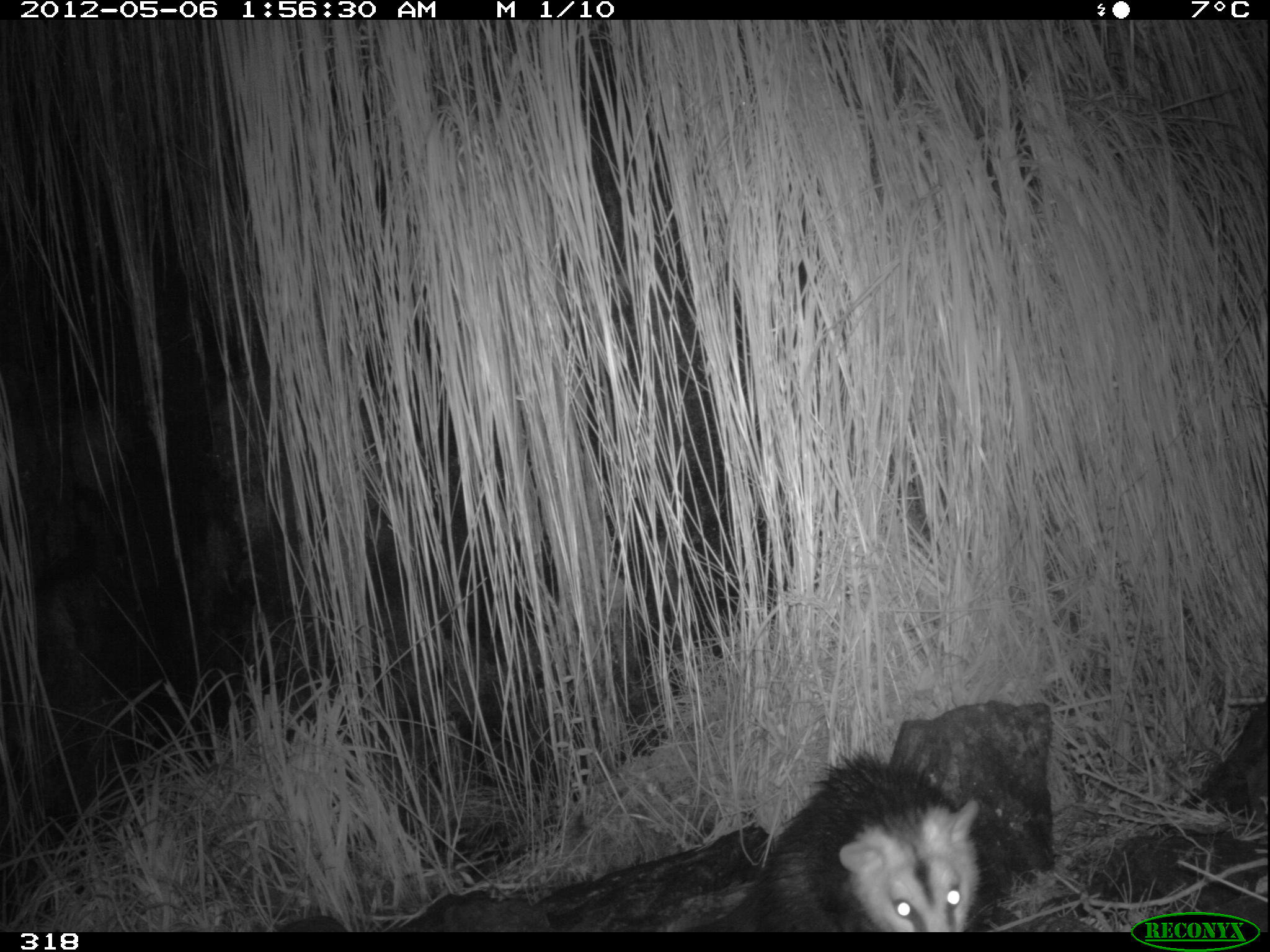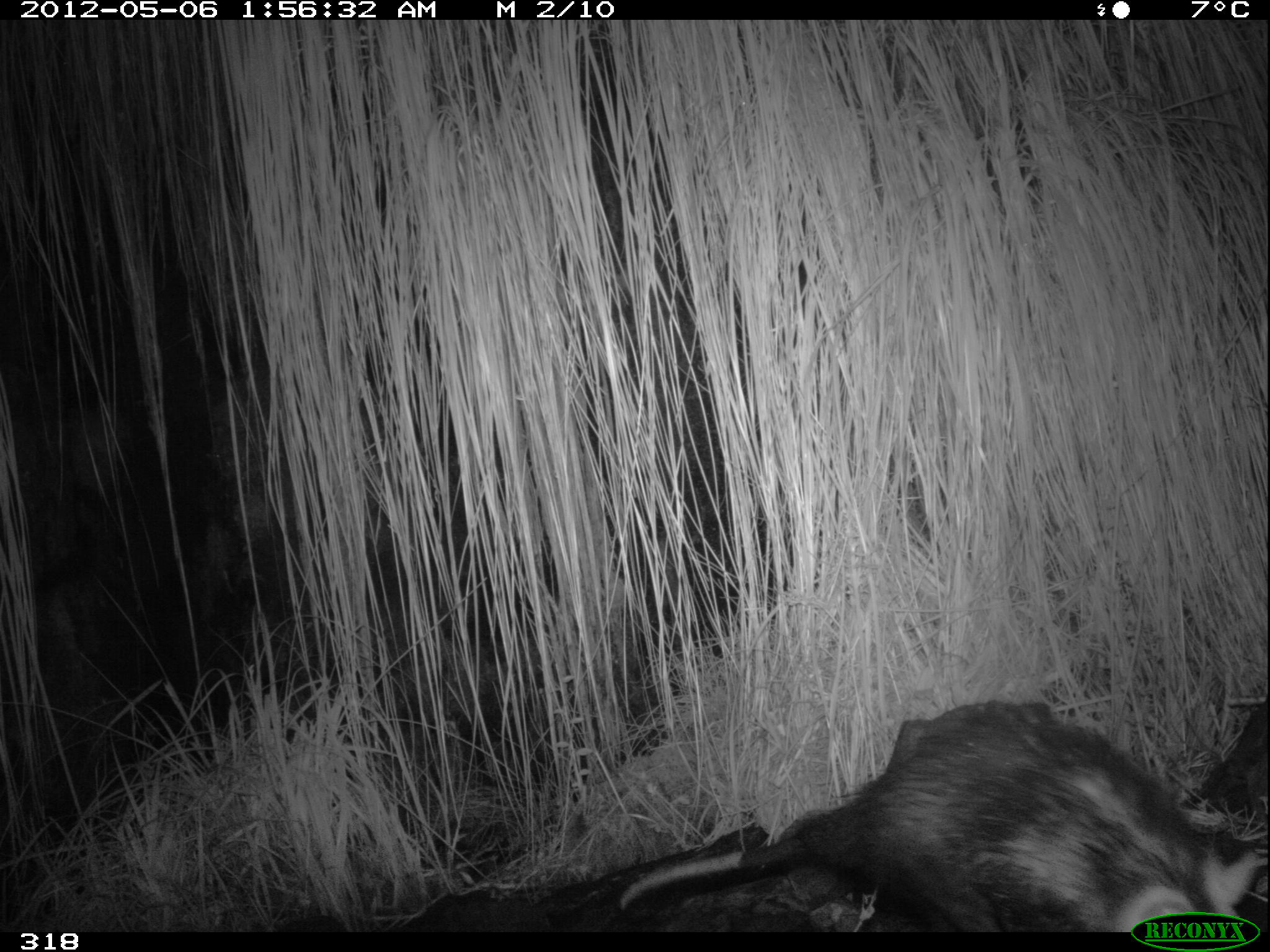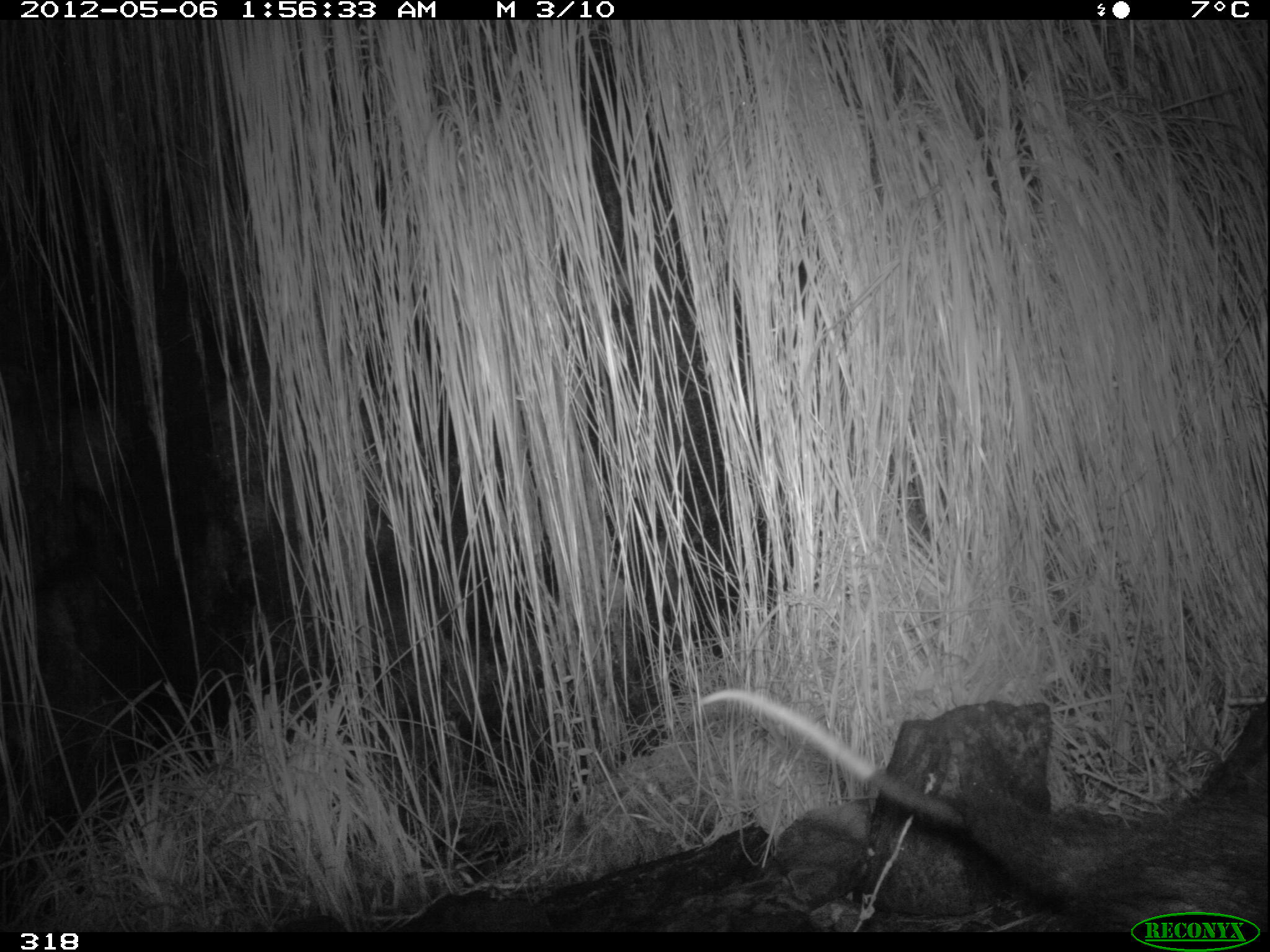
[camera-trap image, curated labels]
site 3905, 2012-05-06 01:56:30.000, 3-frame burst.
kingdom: Animalia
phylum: Chordata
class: Mammalia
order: Didelphimorphia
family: Didelphidae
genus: Didelphis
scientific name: Didelphis pernigra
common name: andean white-eared opossum